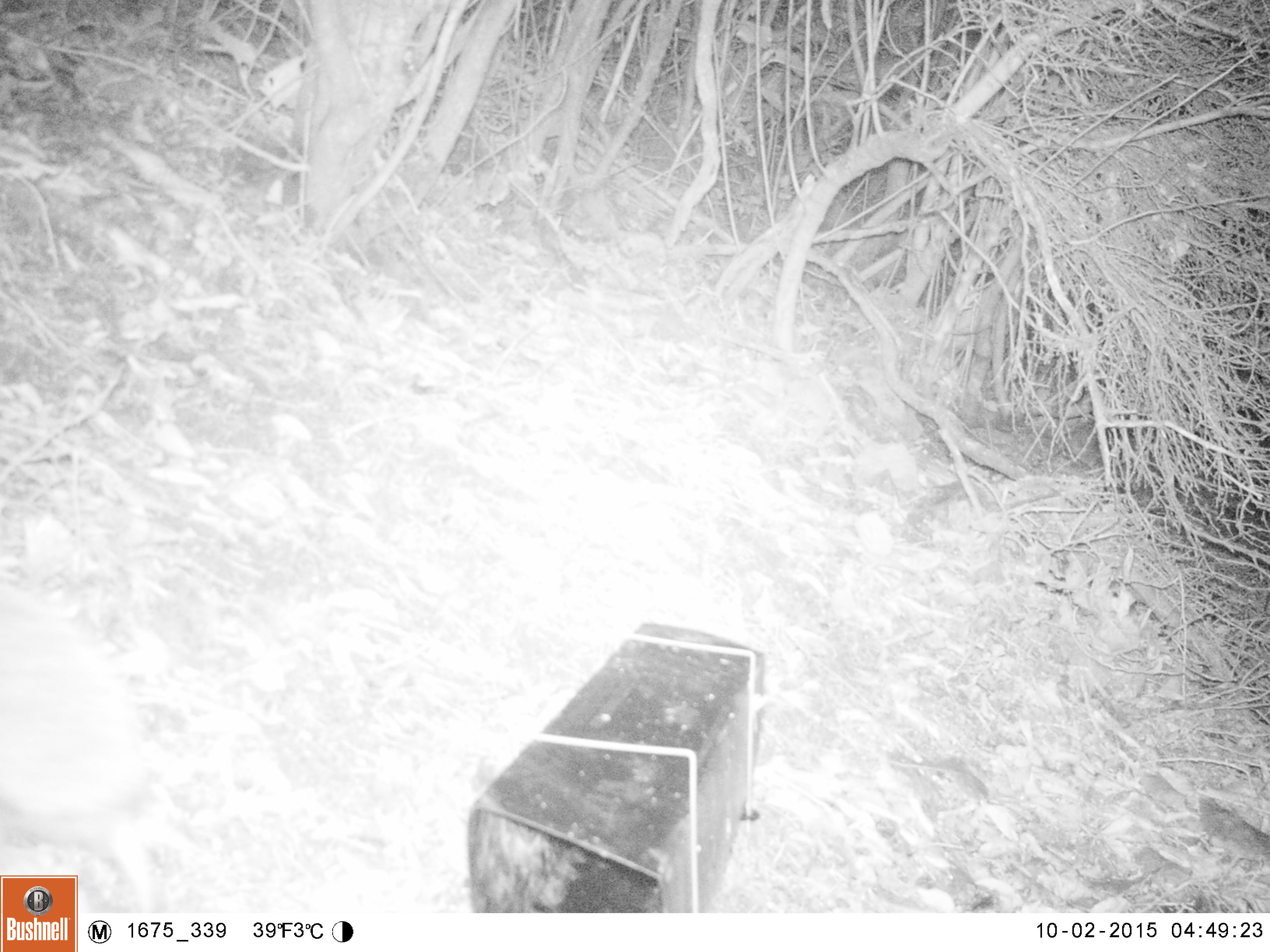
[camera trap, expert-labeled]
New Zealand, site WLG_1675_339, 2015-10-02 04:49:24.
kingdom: Animalia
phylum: Chordata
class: Mammalia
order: Eulipotyphla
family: Erinaceidae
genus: Erinaceus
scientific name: Erinaceus europaeus europaeus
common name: european hedgehog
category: hedgehog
Hedgehog (european hedgehog) (Erinaceus europaeus europaeus).